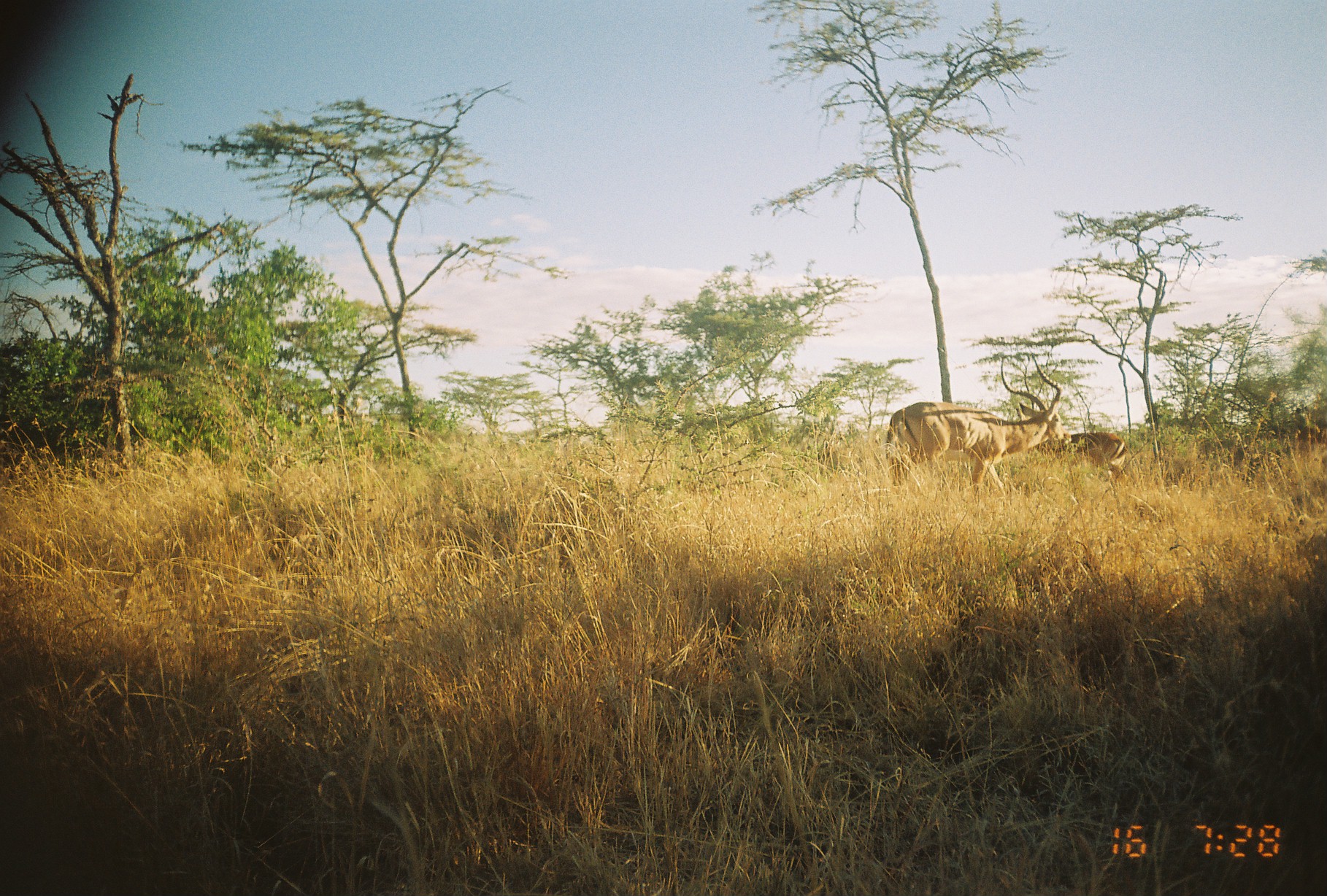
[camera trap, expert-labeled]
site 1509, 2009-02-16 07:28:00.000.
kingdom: Animalia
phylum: Chordata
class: Mammalia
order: Artiodactyla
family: Bovidae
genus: Aepyceros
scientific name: Aepyceros melampus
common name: impala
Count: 2.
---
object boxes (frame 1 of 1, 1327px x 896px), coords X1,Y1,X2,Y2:
aepyceros melampus: 884,397,1061,504; 1033,425,1134,482